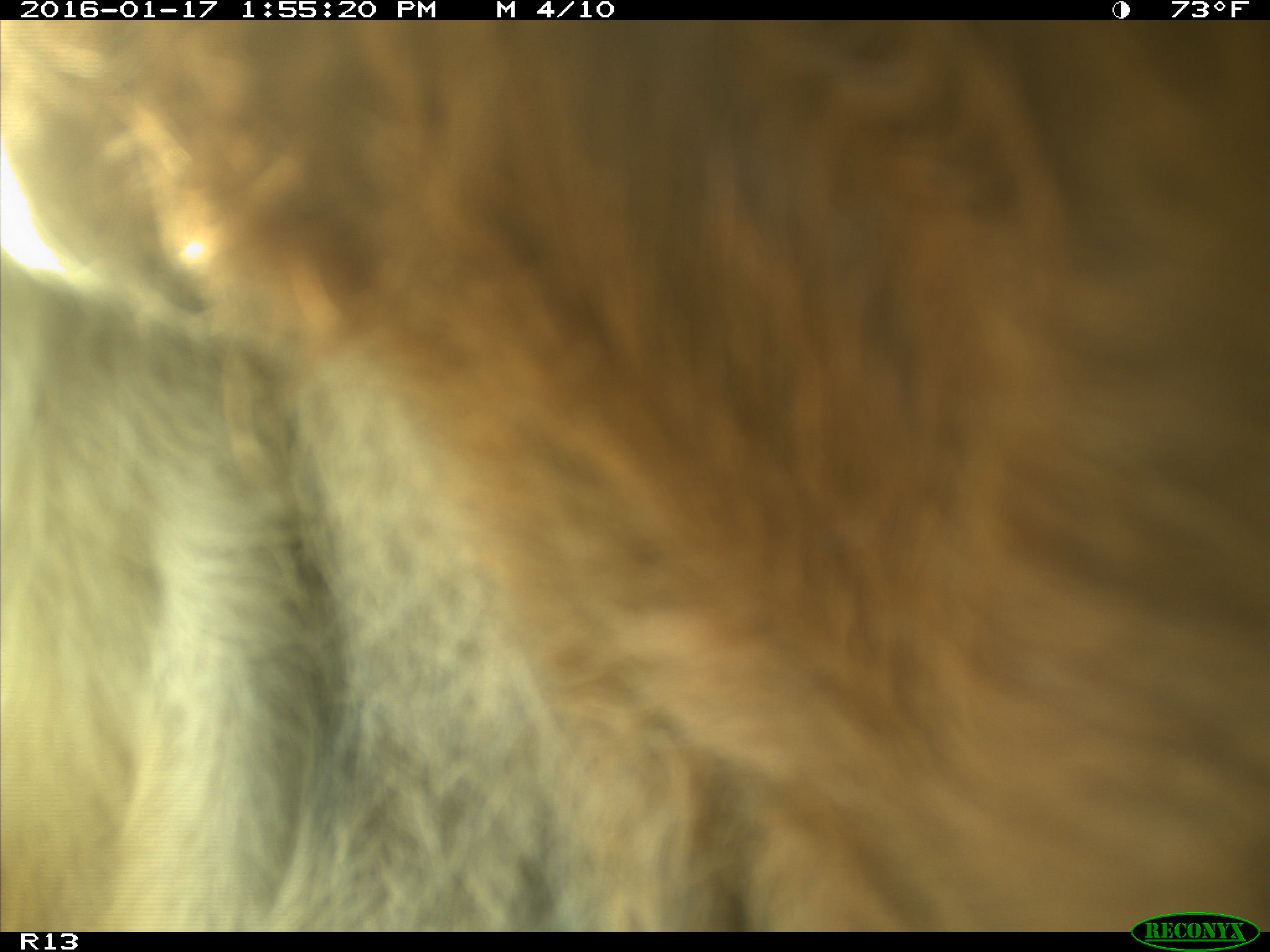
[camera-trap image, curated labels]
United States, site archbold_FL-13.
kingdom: Animalia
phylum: Chordata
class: Mammalia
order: Artiodactyla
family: Bovidae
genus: Bos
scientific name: Bos taurus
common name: domestic cow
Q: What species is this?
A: Bos taurus (domestic cow).